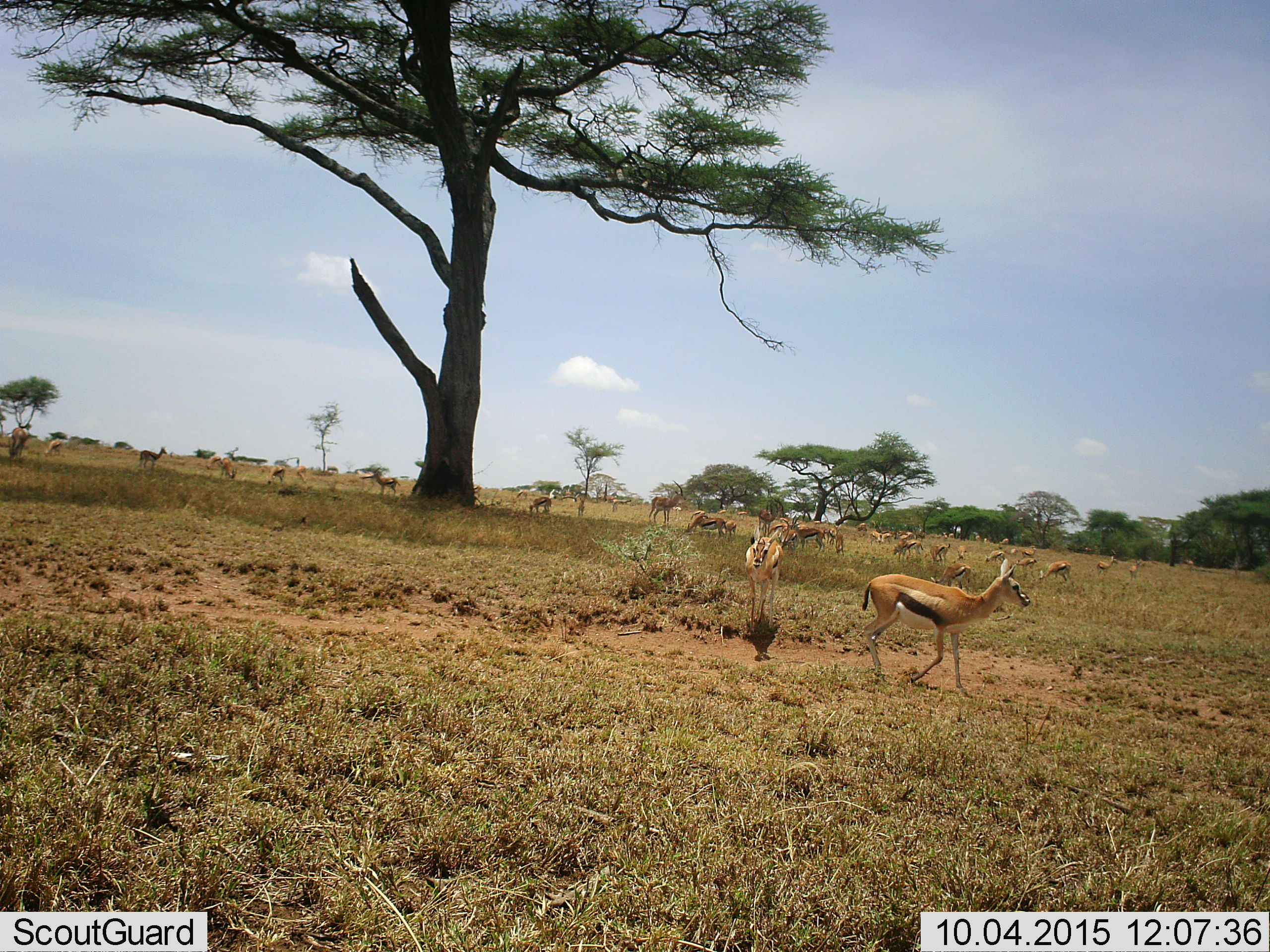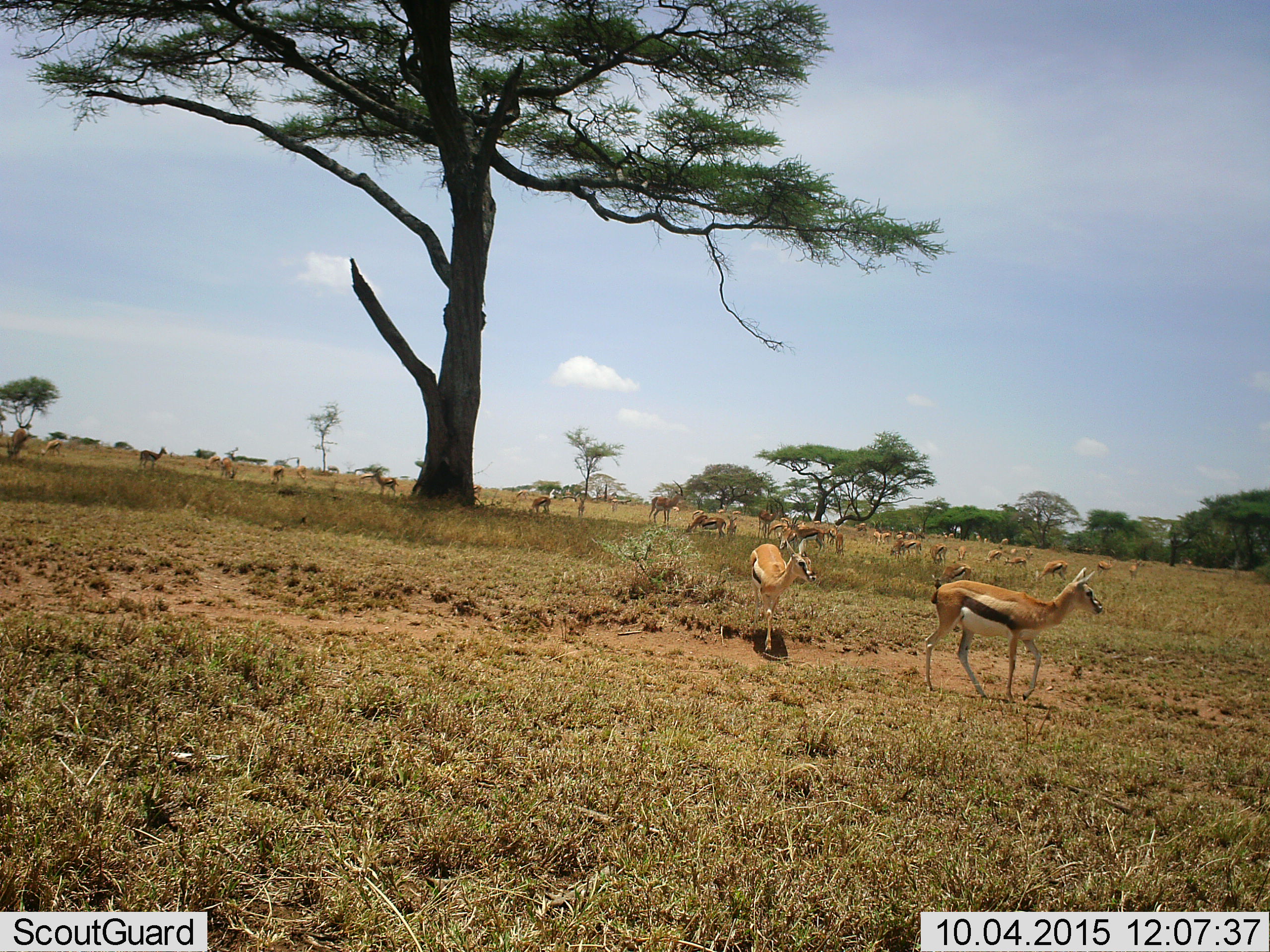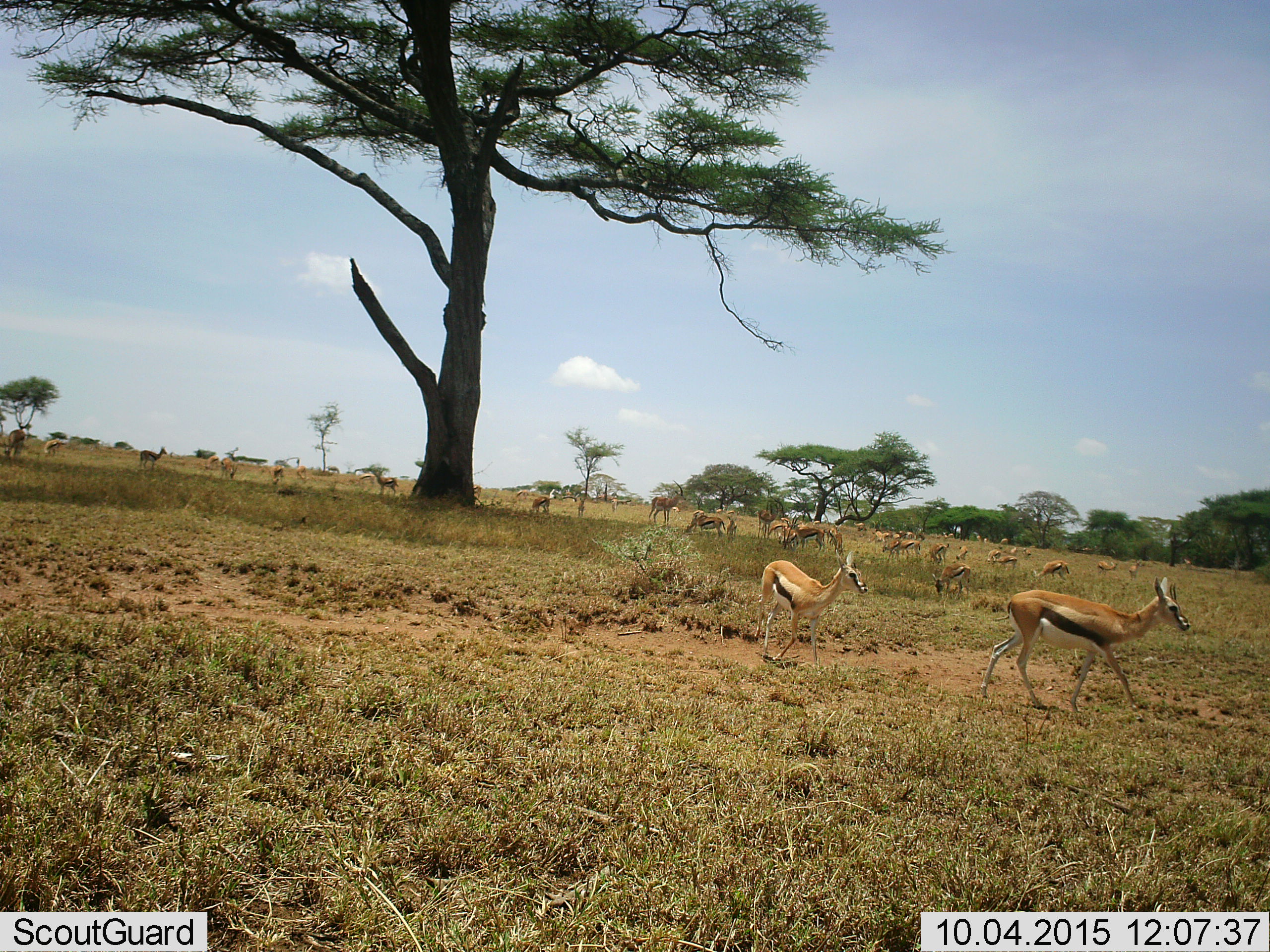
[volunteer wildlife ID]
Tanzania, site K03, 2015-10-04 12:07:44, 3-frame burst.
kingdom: Animalia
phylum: Chordata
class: Mammalia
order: Artiodactyla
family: Bovidae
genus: Eudorcas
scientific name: Eudorcas thomsonii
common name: thomson's gazelle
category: gazellethomsons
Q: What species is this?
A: Gazellethomsons (thomson's gazelle) (Eudorcas thomsonii).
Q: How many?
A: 11-50.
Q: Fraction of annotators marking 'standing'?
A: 60%.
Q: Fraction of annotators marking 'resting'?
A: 10%.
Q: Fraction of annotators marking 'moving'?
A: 80%.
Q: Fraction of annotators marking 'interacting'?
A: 0%.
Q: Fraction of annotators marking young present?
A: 30%.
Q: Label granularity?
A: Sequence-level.